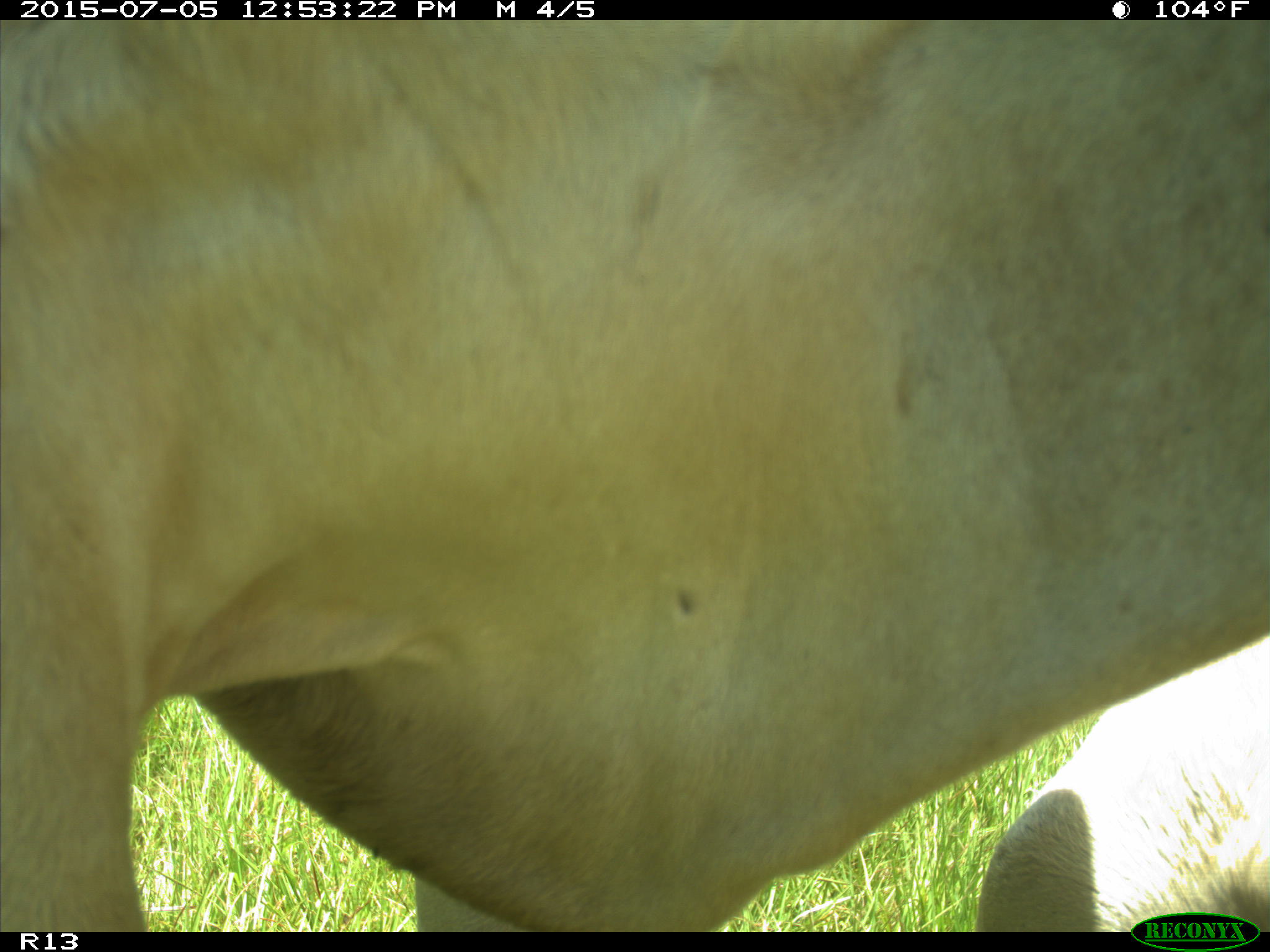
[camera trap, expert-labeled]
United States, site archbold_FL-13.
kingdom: Animalia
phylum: Chordata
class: Mammalia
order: Artiodactyla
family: Bovidae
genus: Bos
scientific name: Bos taurus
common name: domestic cow